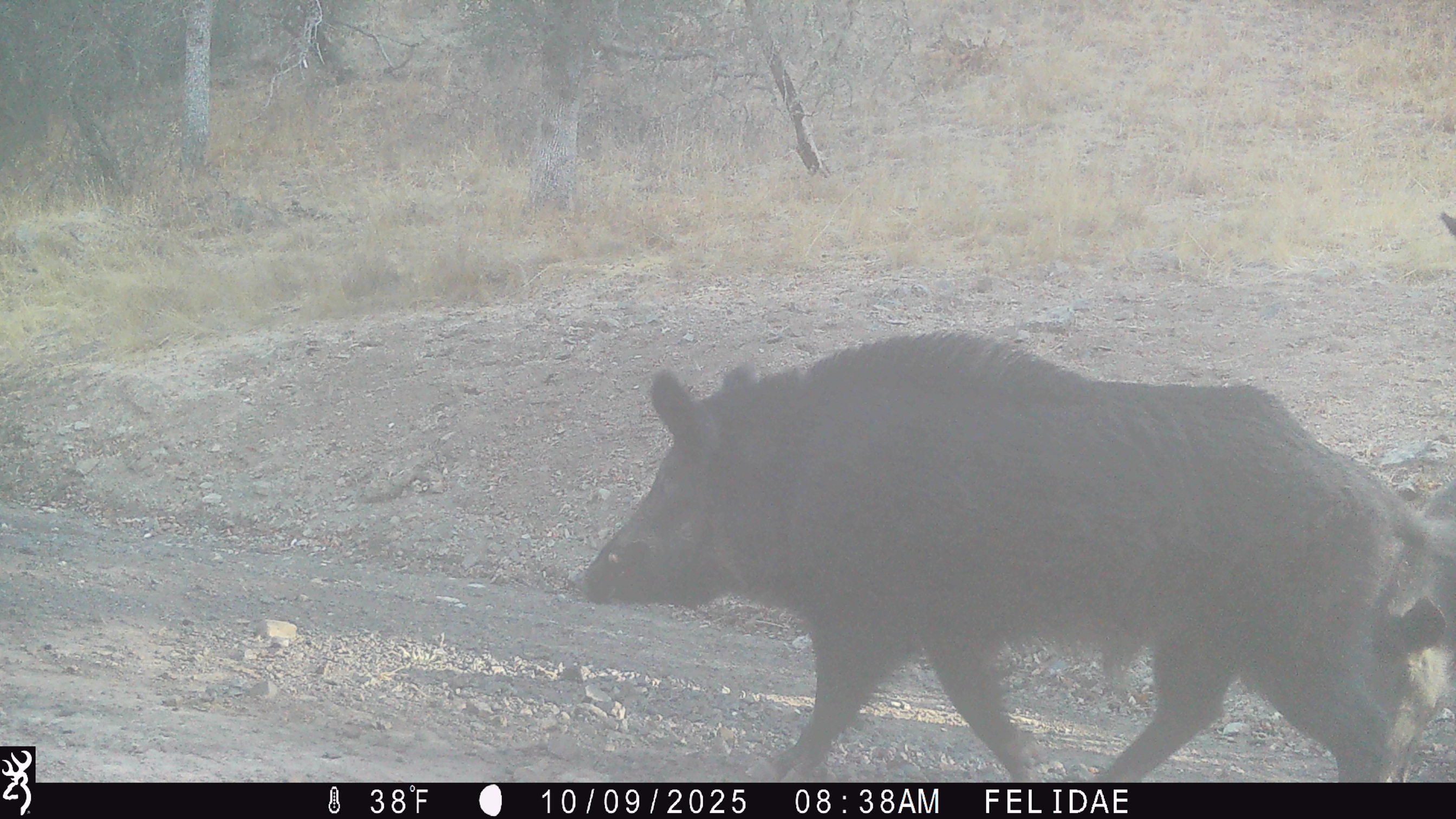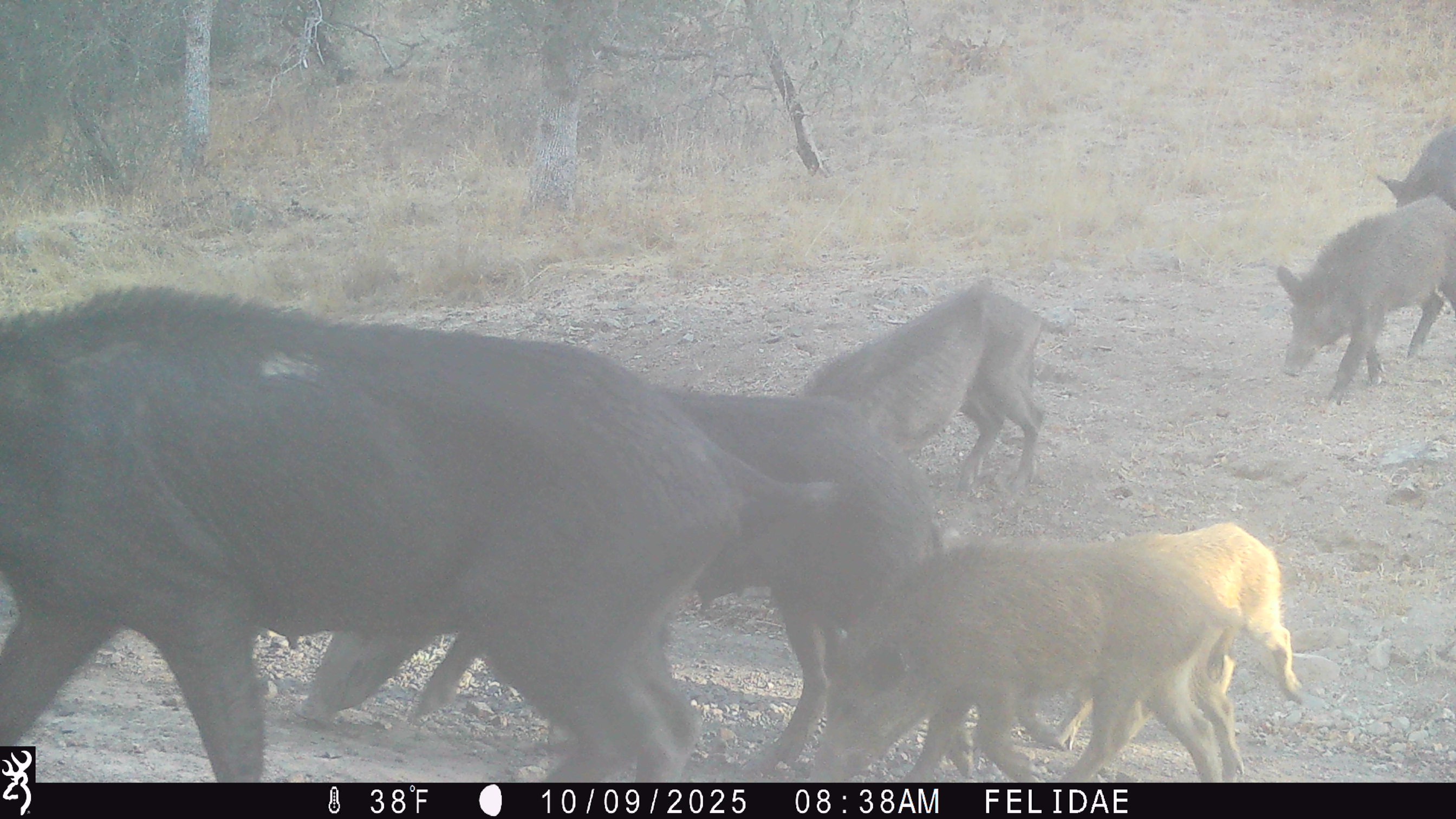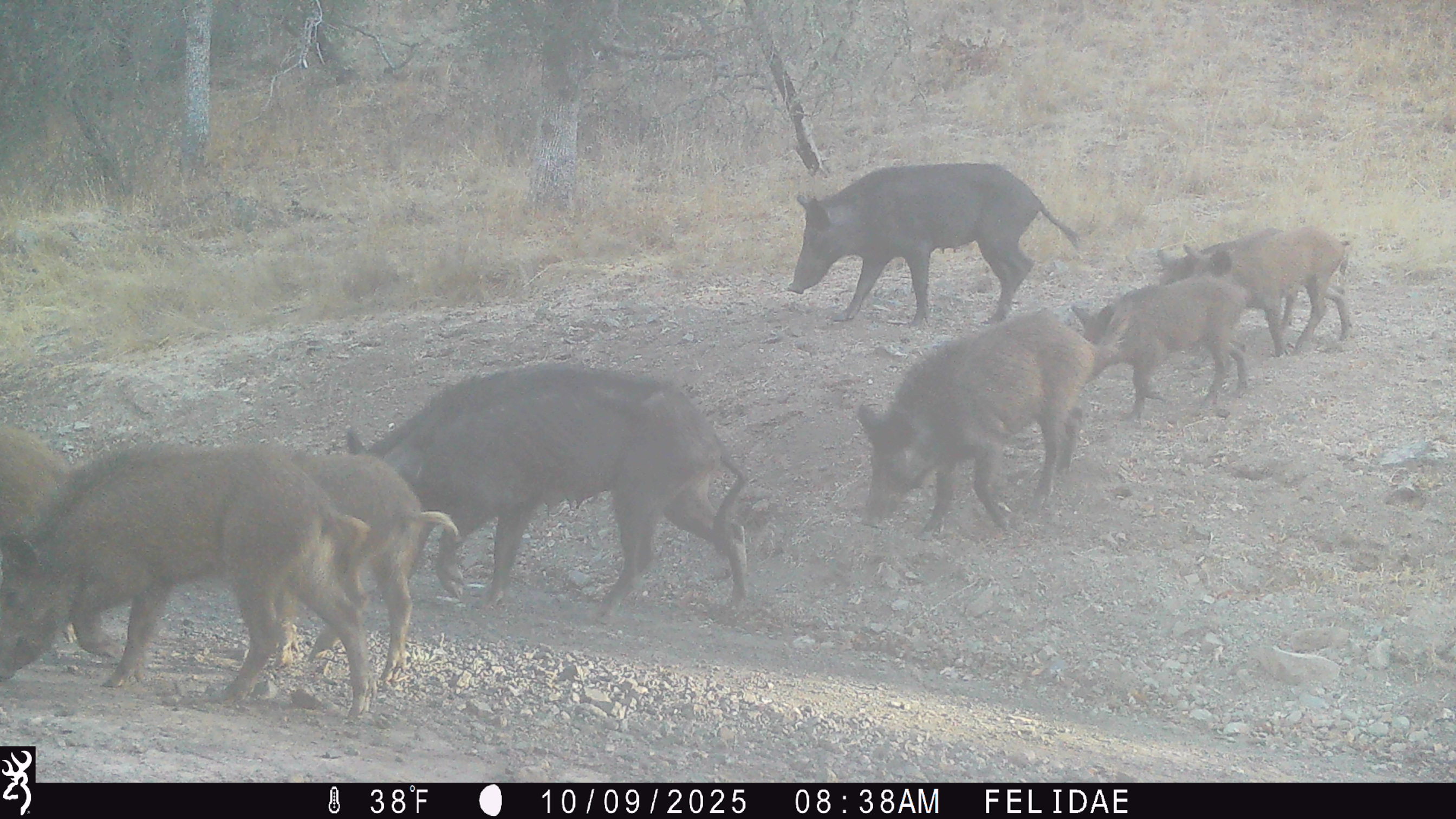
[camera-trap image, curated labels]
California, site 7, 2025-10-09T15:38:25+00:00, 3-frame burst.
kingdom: Animalia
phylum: Chordata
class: Mammalia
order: Artiodactyla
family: Suidae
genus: Sus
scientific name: Sus scrofa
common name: wild boar